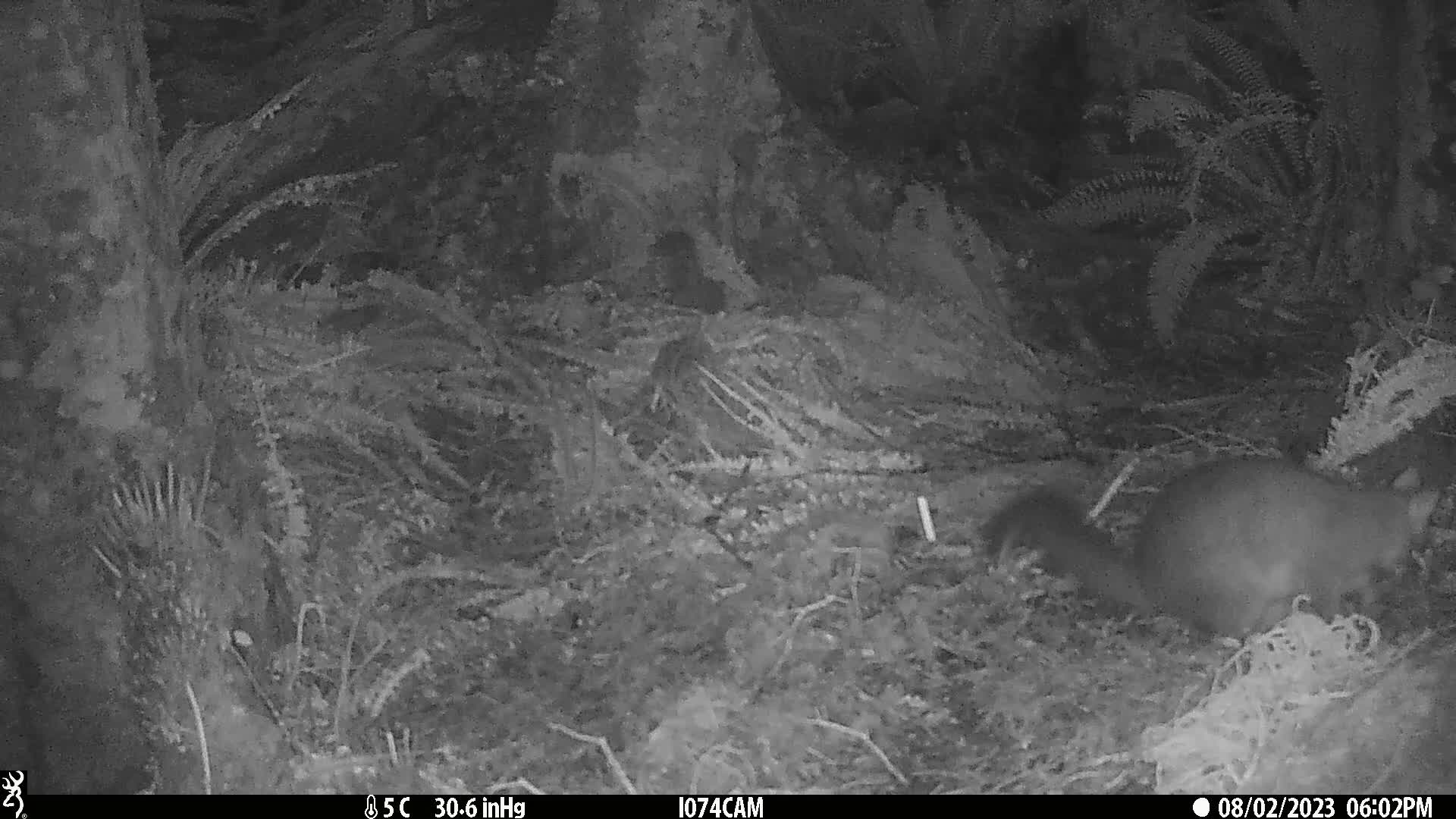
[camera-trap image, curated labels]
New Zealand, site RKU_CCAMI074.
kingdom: Animalia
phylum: Chordata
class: Mammalia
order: Diprotodontia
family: Phalangeridae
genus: Trichosurus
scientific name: Trichosurus vulpecula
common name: common brushtail possum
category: possum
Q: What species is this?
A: Possum (common brushtail possum) (Trichosurus vulpecula).